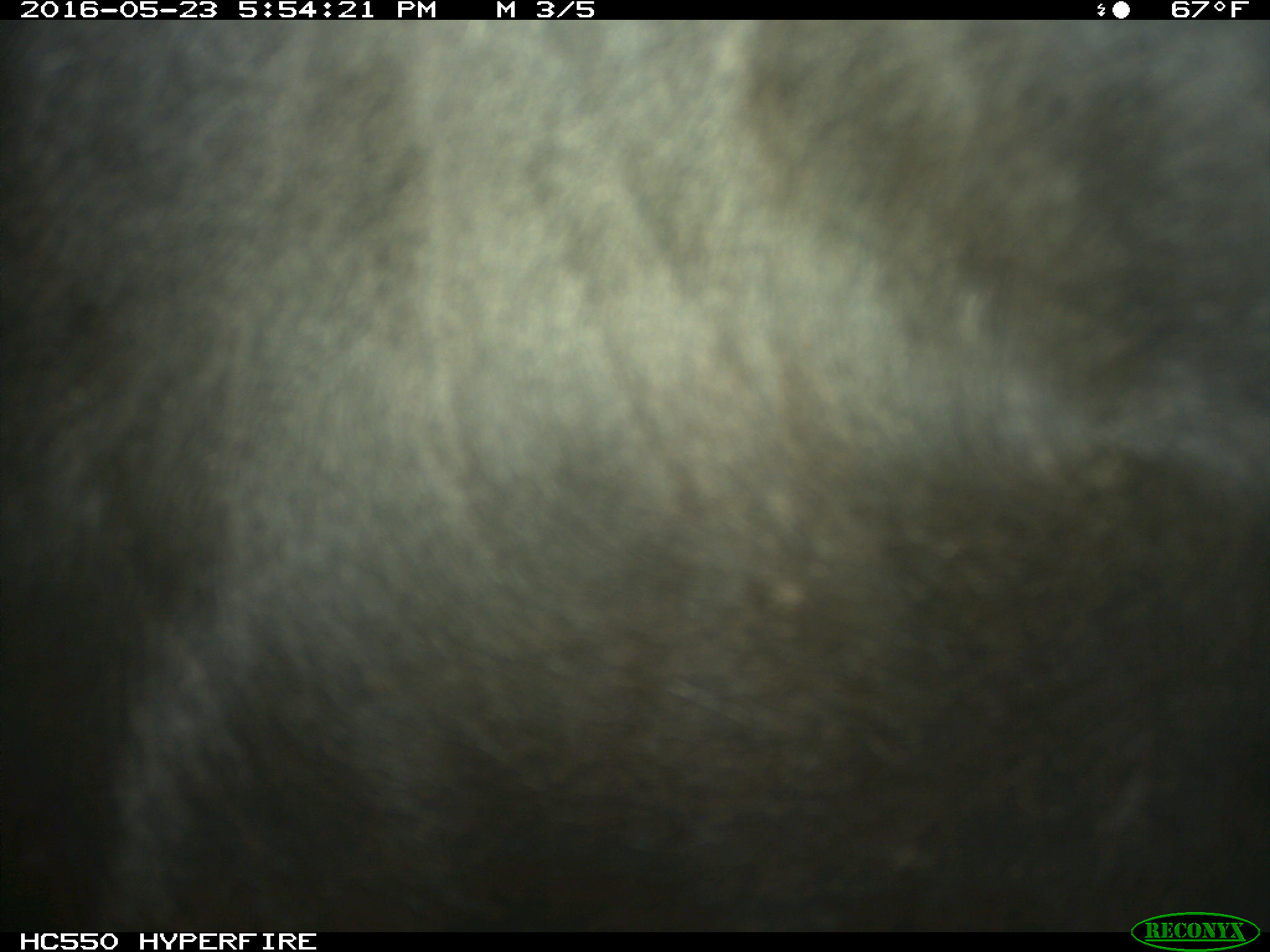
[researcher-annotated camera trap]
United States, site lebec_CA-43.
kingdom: Animalia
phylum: Chordata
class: Mammalia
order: Artiodactyla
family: Bovidae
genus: Bos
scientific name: Bos taurus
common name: domestic cow